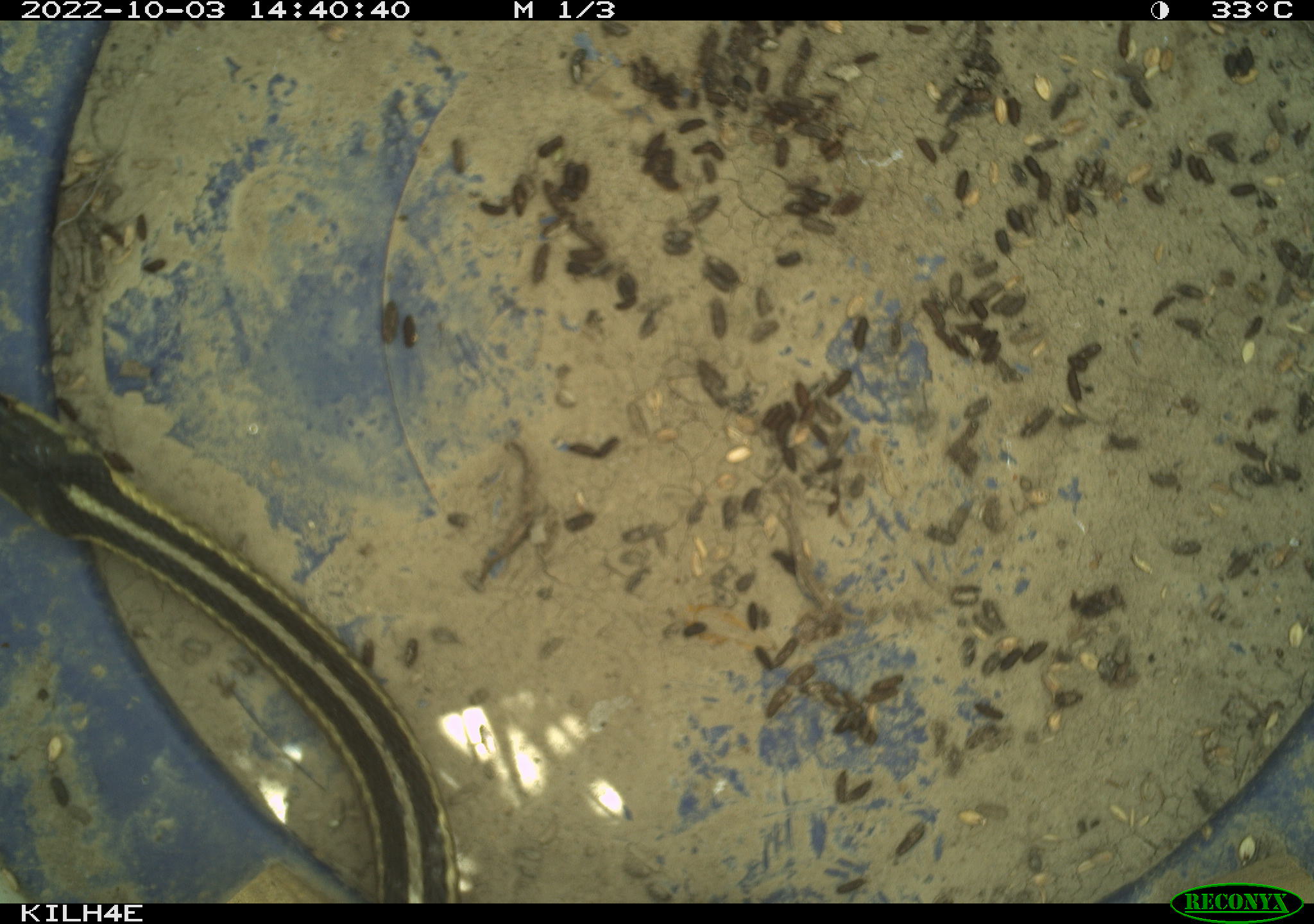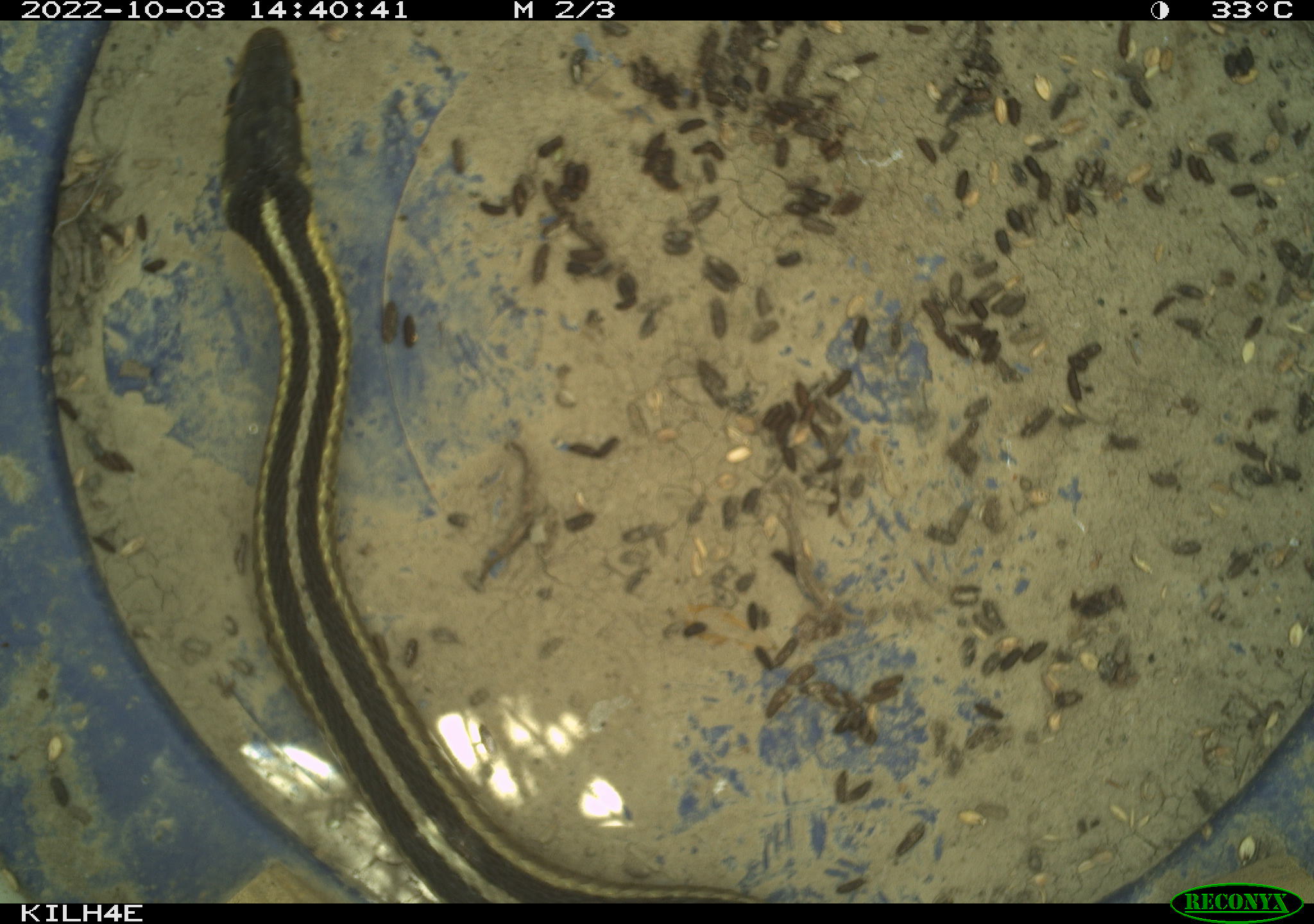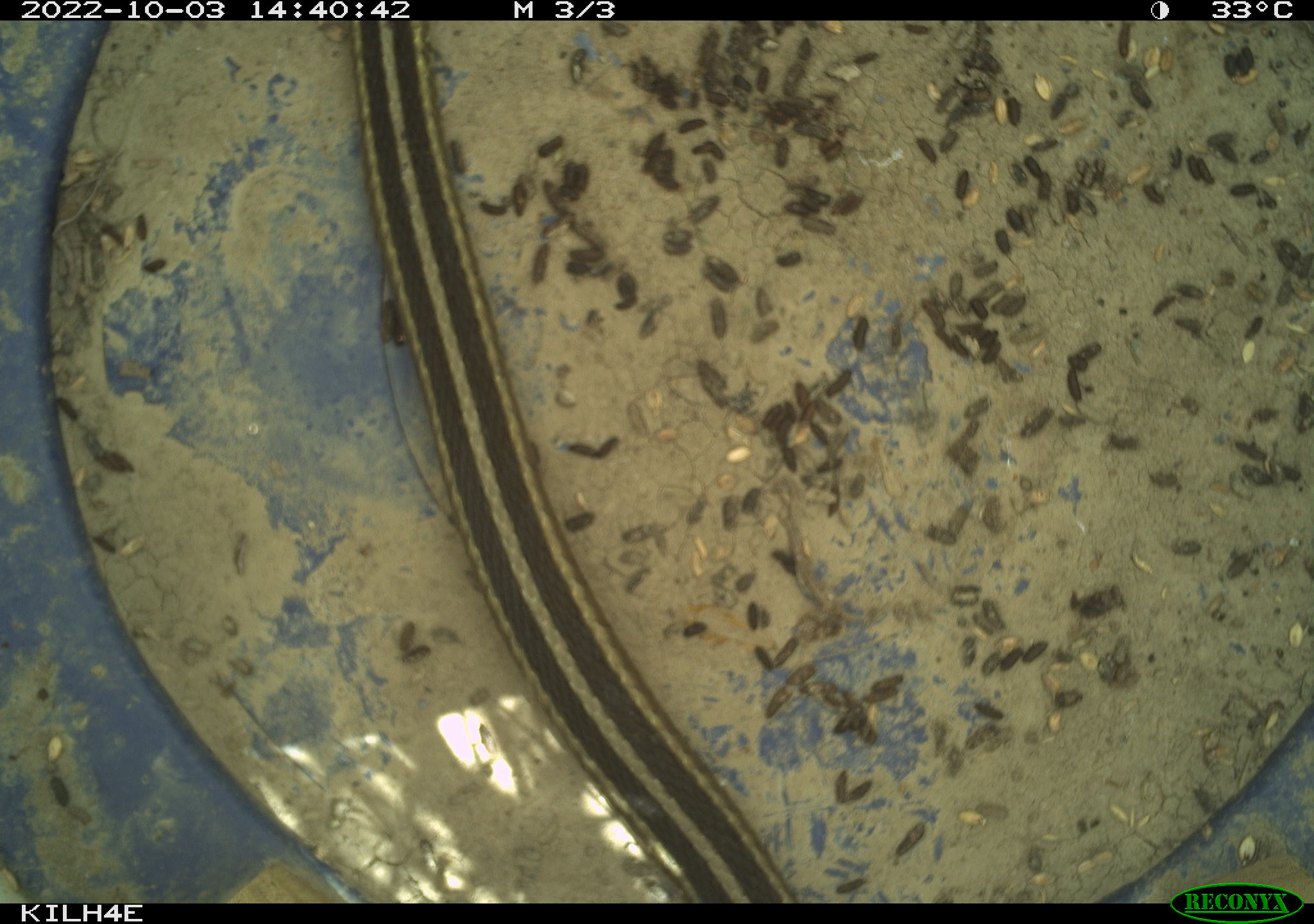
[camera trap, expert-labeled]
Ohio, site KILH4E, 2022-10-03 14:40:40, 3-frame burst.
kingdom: Animalia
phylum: Chordata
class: Reptilia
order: Squamata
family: Colubridae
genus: Thamnophis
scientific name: Thamnophis sirtalis sirtalis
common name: eastern gartersnake